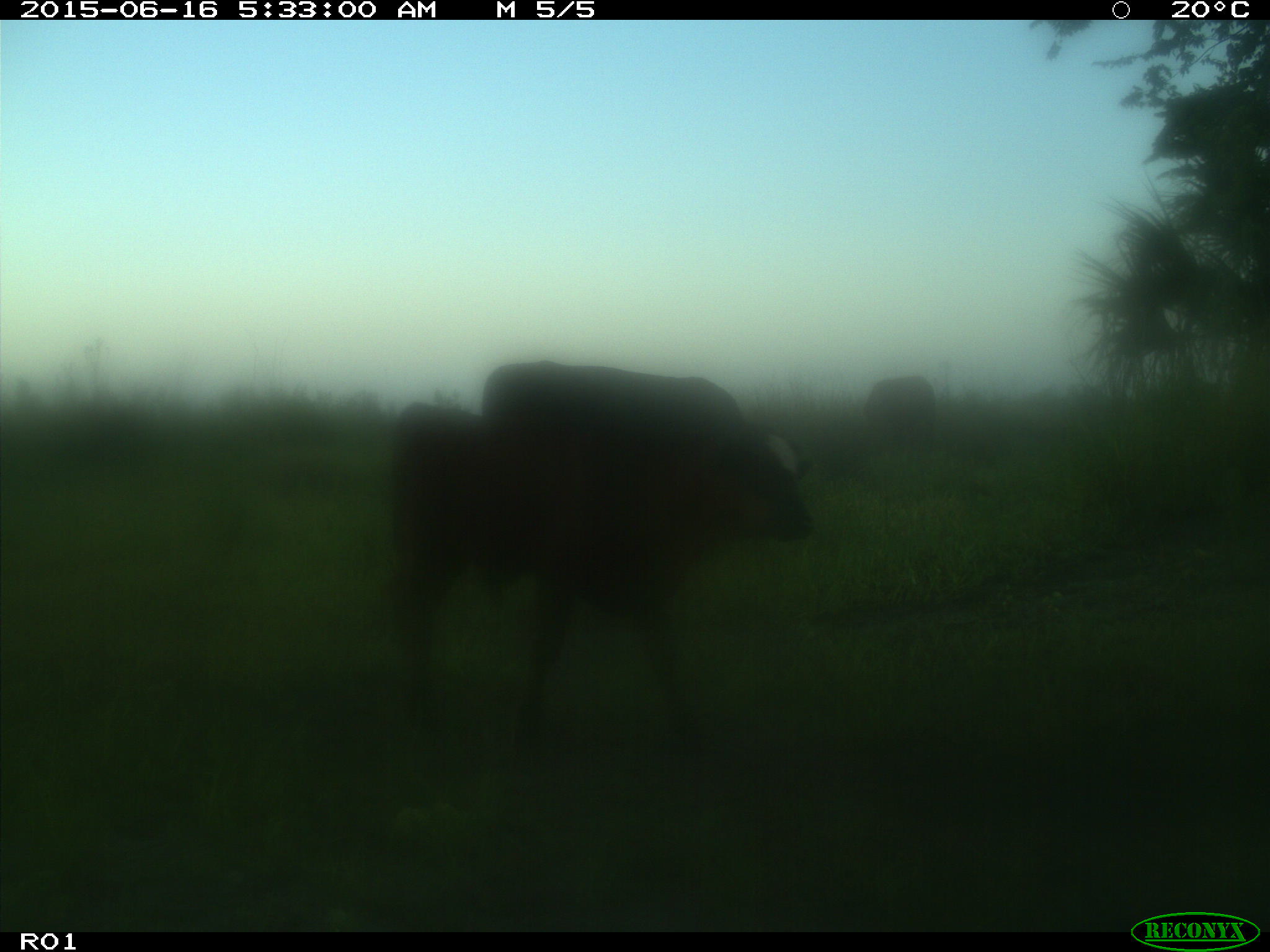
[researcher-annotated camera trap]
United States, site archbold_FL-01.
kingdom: Animalia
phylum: Chordata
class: Mammalia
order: Artiodactyla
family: Bovidae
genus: Bos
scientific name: Bos taurus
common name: domestic cow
Bos taurus (domestic cow).